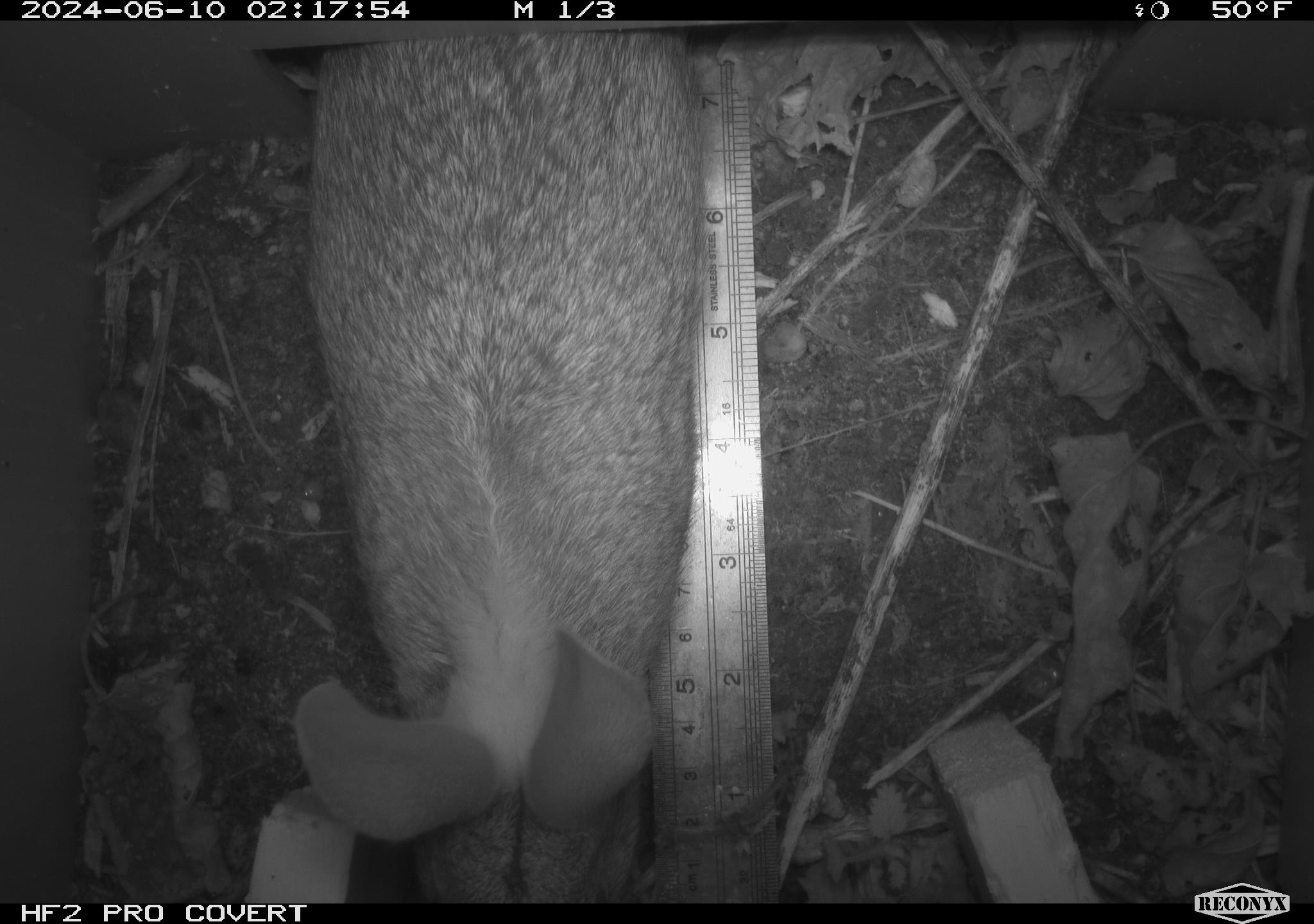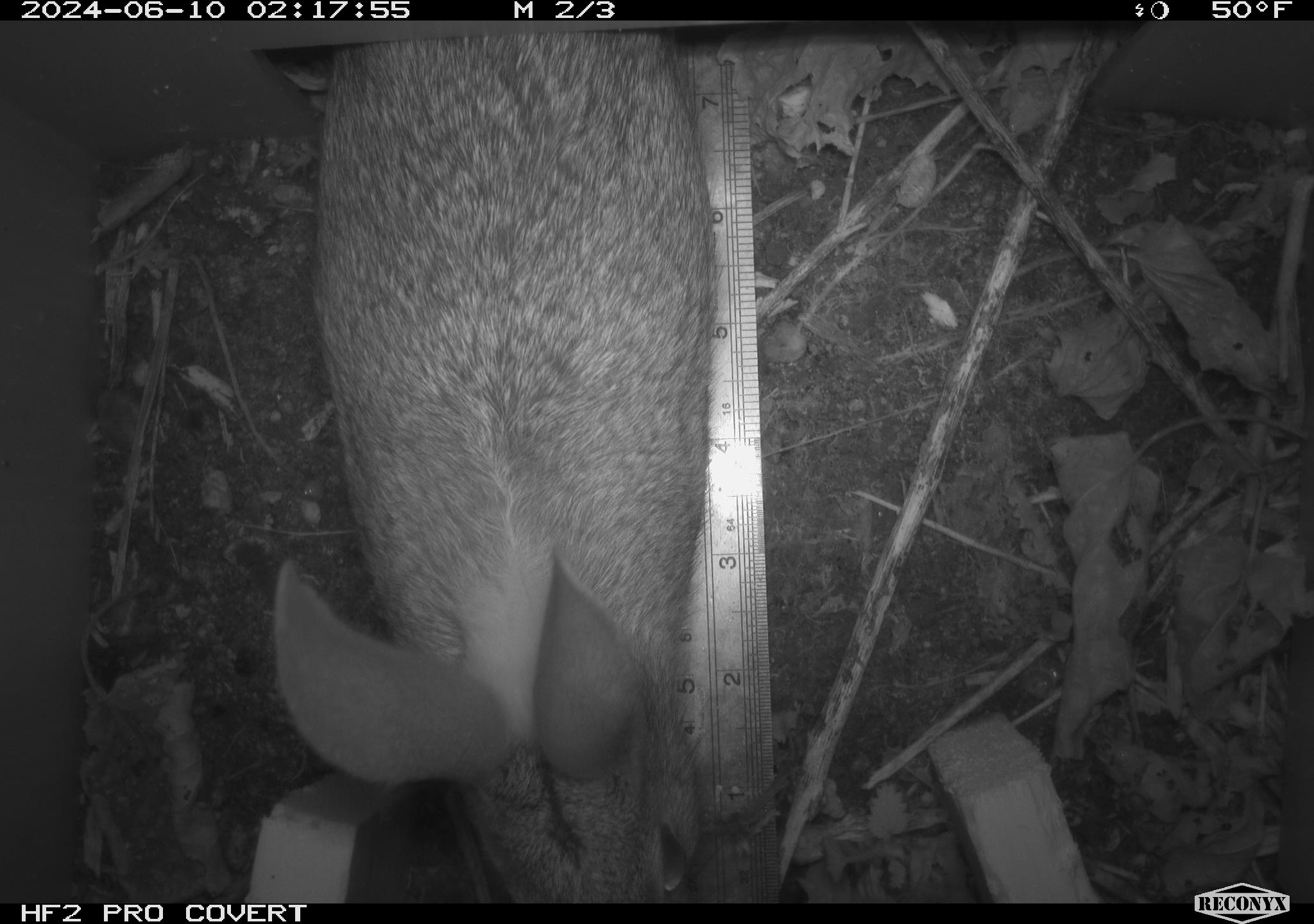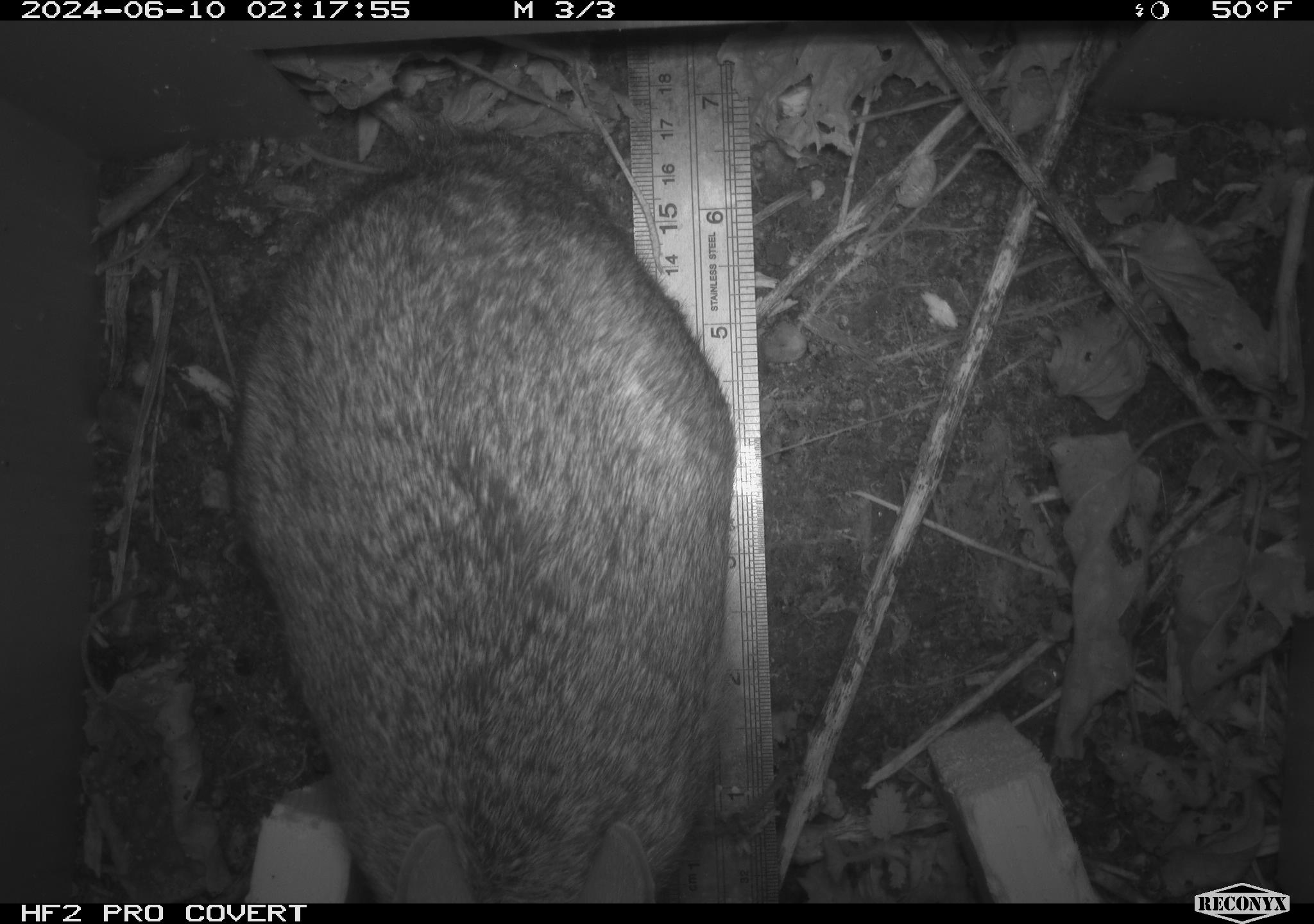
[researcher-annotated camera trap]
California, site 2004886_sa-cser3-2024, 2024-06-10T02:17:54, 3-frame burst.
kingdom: Animalia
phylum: Chordata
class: Mammalia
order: Lagomorpha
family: Leporidae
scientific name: Leporidae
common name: rabbit or hare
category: rabbit and hare family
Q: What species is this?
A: Rabbit and hare family (rabbit or hare) (Leporidae).